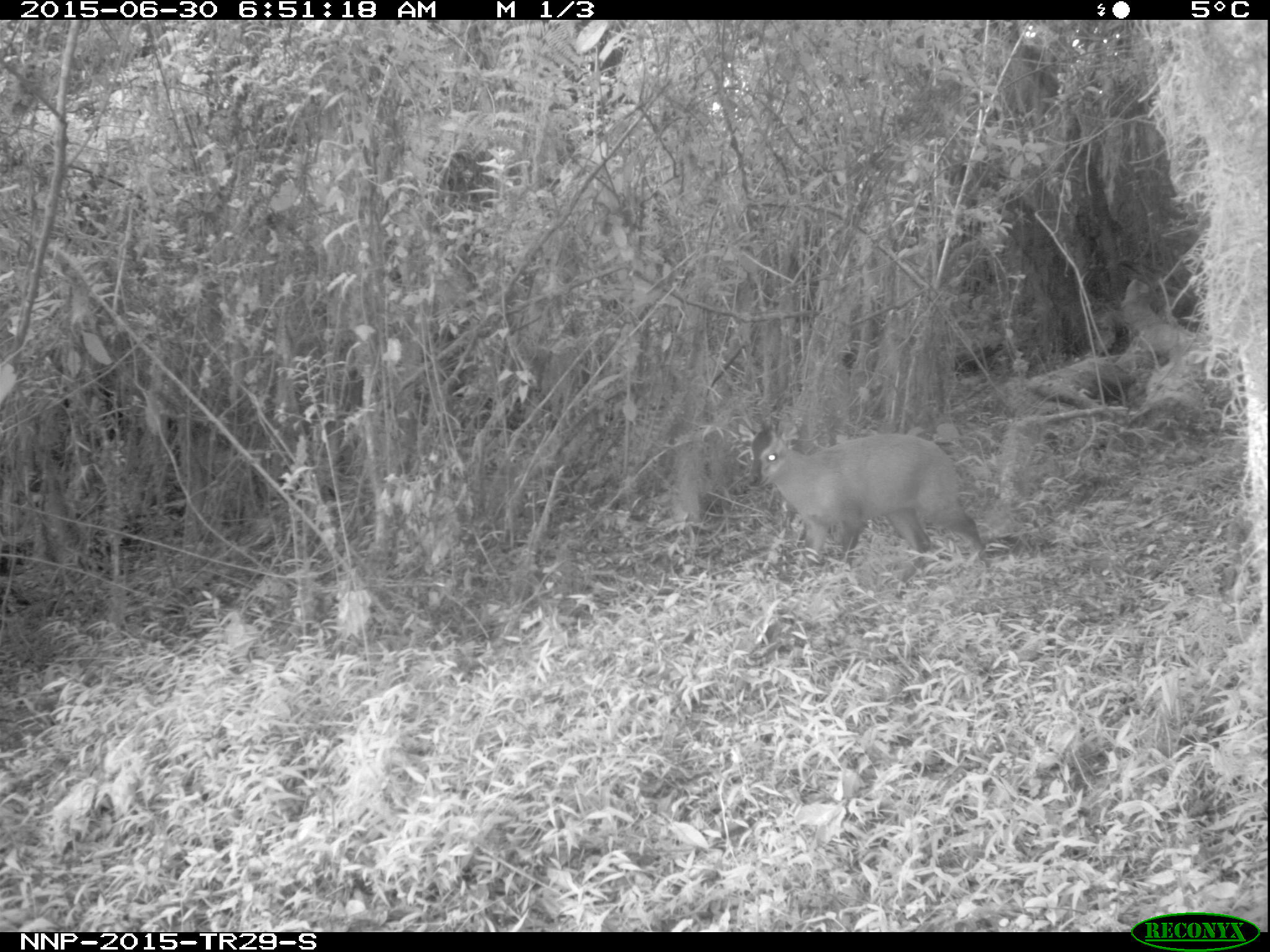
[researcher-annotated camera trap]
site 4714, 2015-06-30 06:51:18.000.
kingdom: Animalia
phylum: Chordata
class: Mammalia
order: Artiodactyla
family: Bovidae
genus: Cephalophus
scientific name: Cephalophus nigrifrons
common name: black-fronted duiker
Cephalophus nigrifrons (black-fronted duiker), count 1.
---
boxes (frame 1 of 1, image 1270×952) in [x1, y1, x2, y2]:
cephalophus nigrifrons: [732, 413, 994, 575]